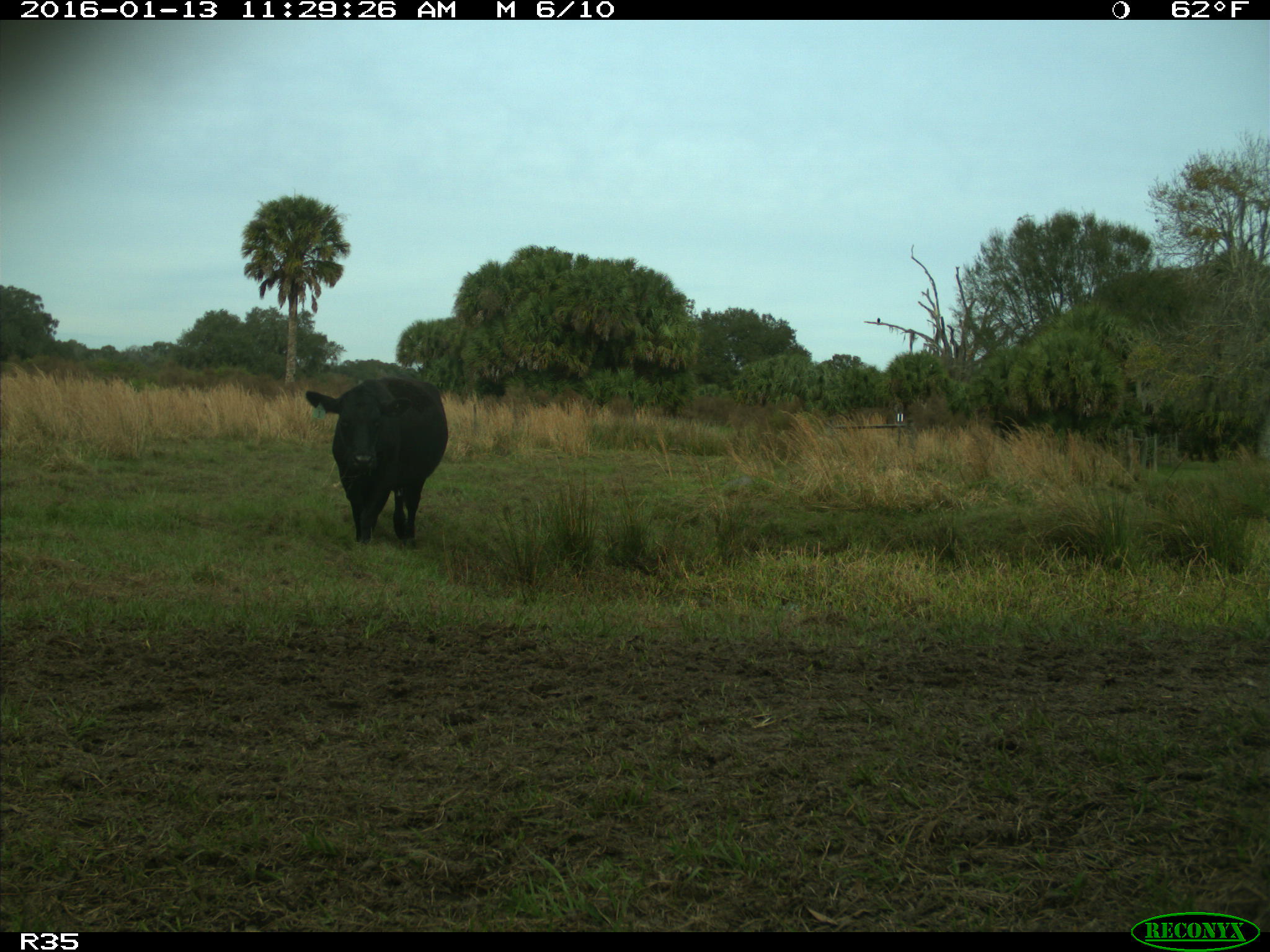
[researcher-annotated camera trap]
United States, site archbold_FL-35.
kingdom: Animalia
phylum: Chordata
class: Mammalia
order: Artiodactyla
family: Bovidae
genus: Bos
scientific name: Bos taurus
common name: domestic cow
Bos taurus (domestic cow).